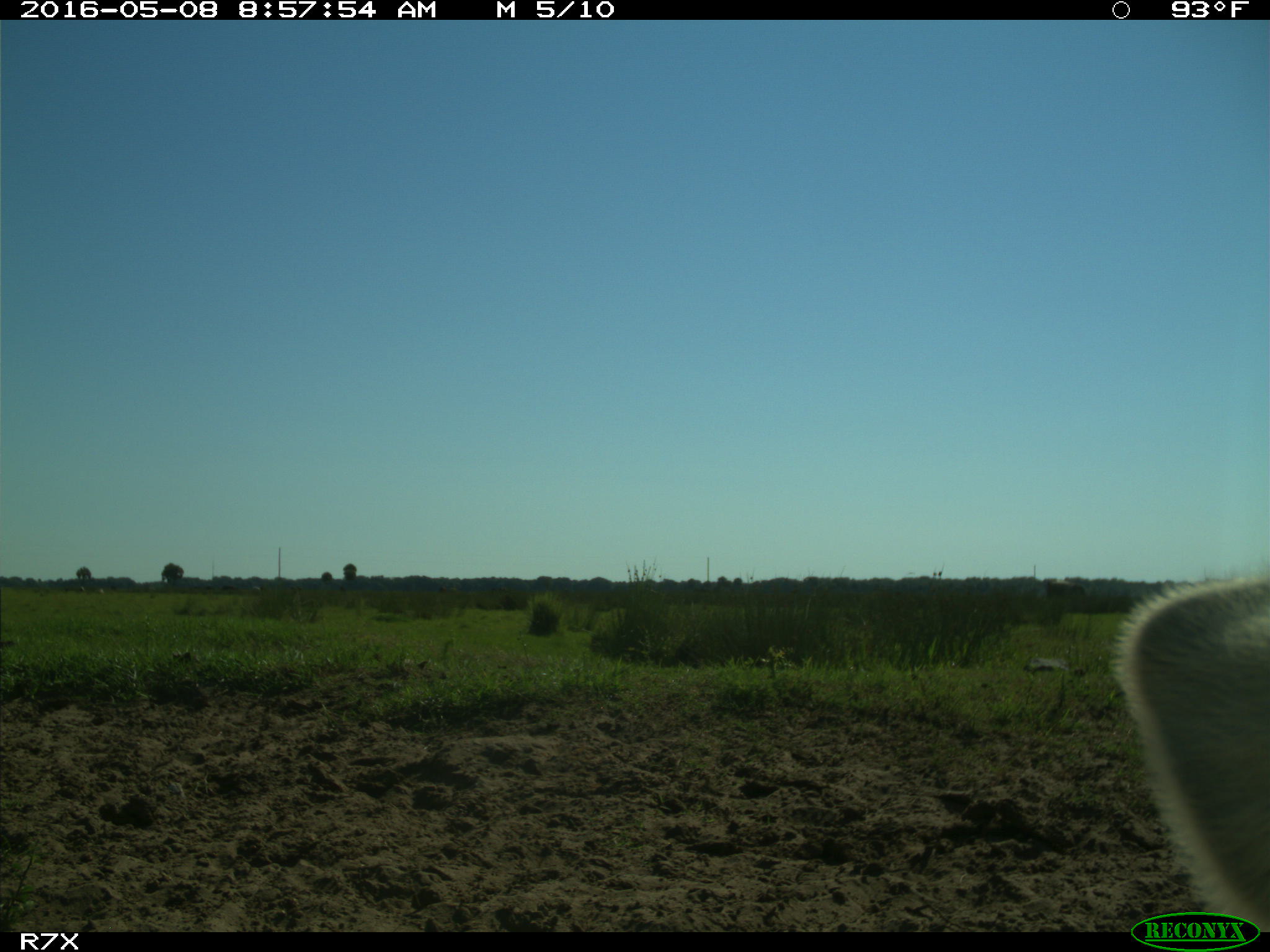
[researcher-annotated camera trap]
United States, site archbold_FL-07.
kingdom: Animalia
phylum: Chordata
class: Mammalia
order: Artiodactyla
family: Bovidae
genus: Bos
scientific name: Bos taurus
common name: domestic cow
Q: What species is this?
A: Bos taurus (domestic cow).